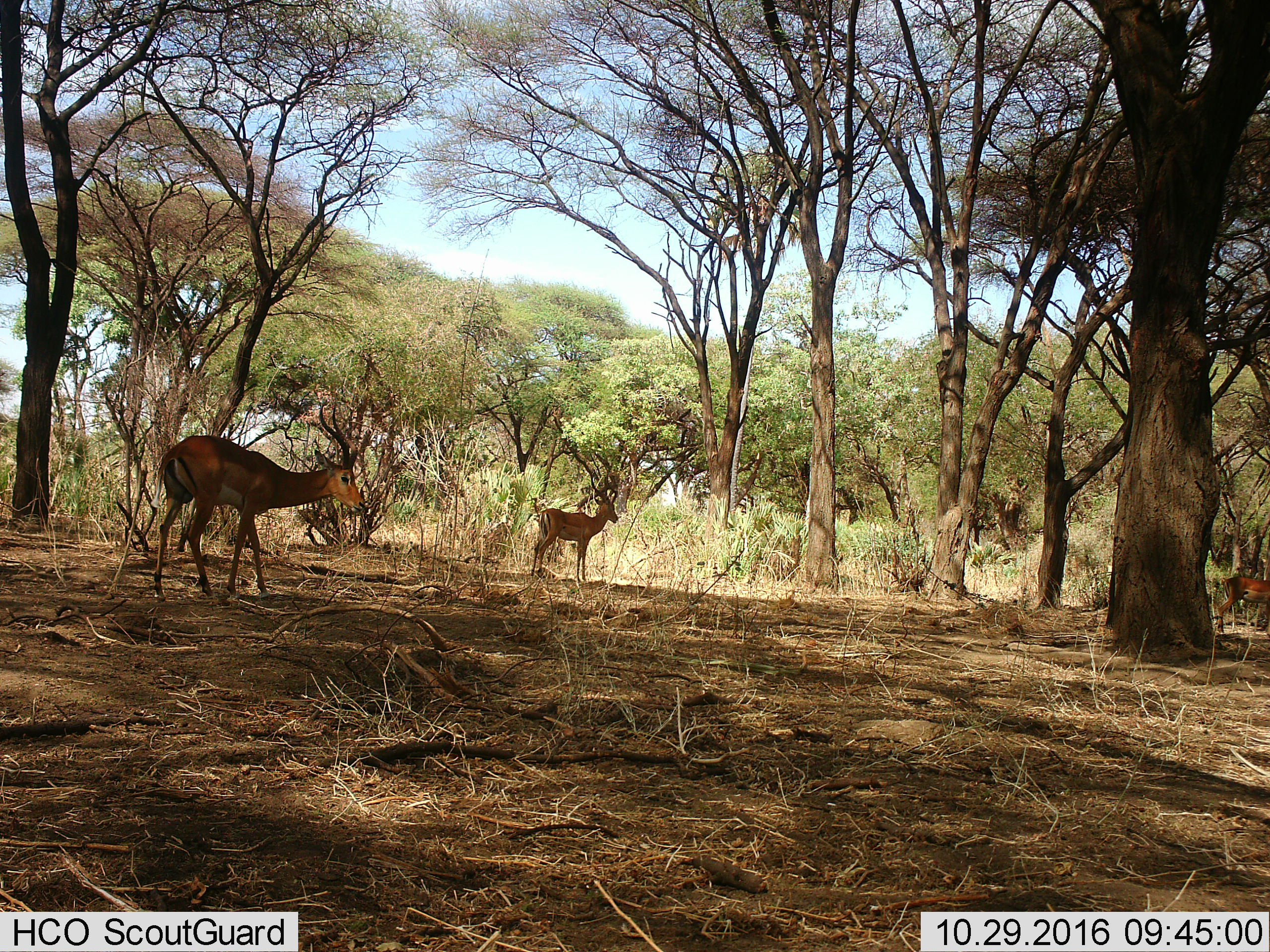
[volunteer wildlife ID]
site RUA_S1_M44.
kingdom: Animalia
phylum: Chordata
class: Mammalia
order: Artiodactyla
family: Bovidae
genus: Aepyceros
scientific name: Aepyceros melampus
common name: impala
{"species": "impala (Aepyceros melampus)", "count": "3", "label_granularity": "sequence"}